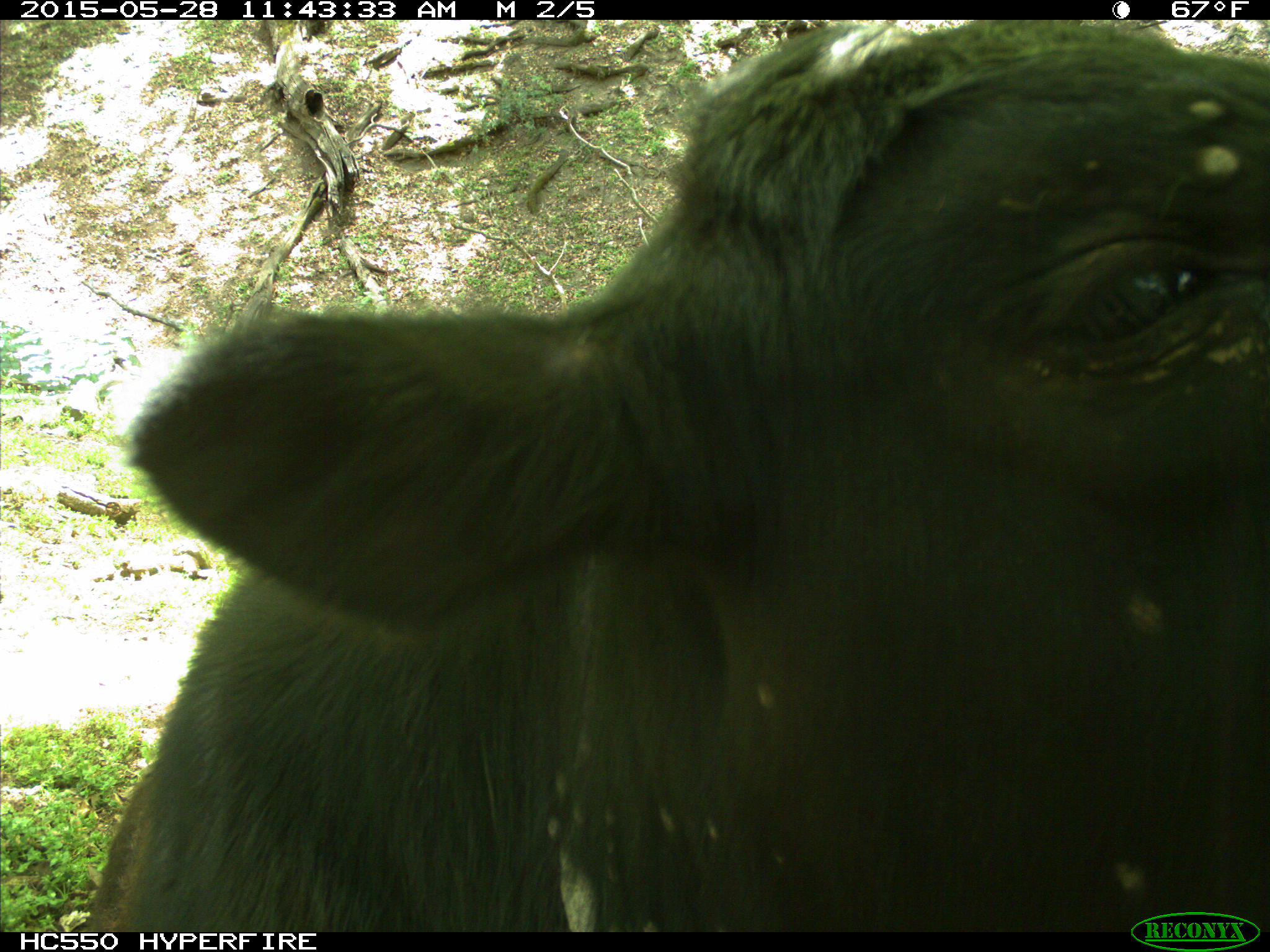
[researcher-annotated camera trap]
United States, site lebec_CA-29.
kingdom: Animalia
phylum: Chordata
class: Mammalia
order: Artiodactyla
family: Bovidae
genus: Bos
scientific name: Bos taurus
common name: domestic cow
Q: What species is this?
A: Bos taurus (domestic cow).